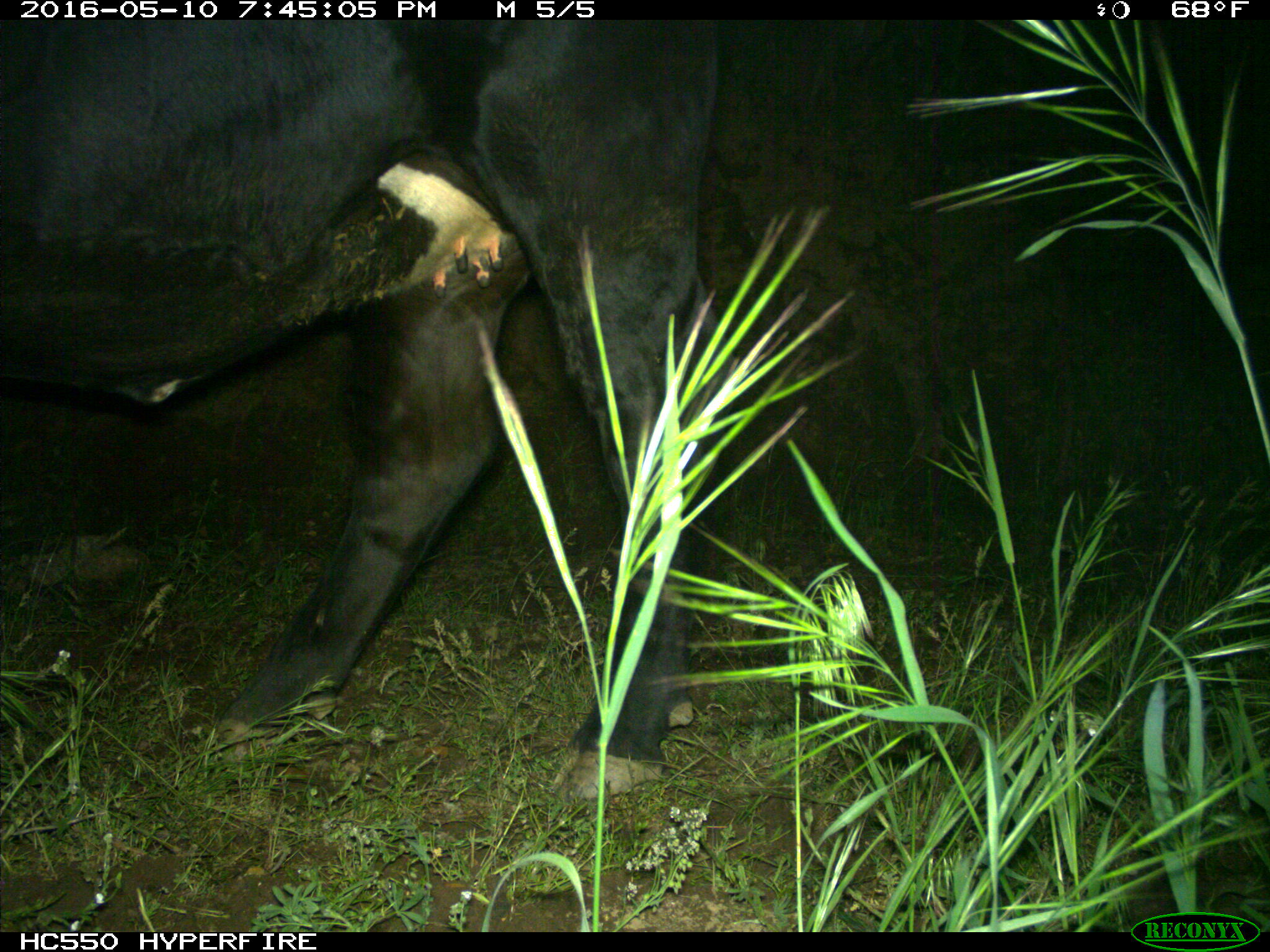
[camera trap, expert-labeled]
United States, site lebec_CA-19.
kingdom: Animalia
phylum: Chordata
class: Mammalia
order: Artiodactyla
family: Bovidae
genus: Bos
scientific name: Bos taurus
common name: domestic cow